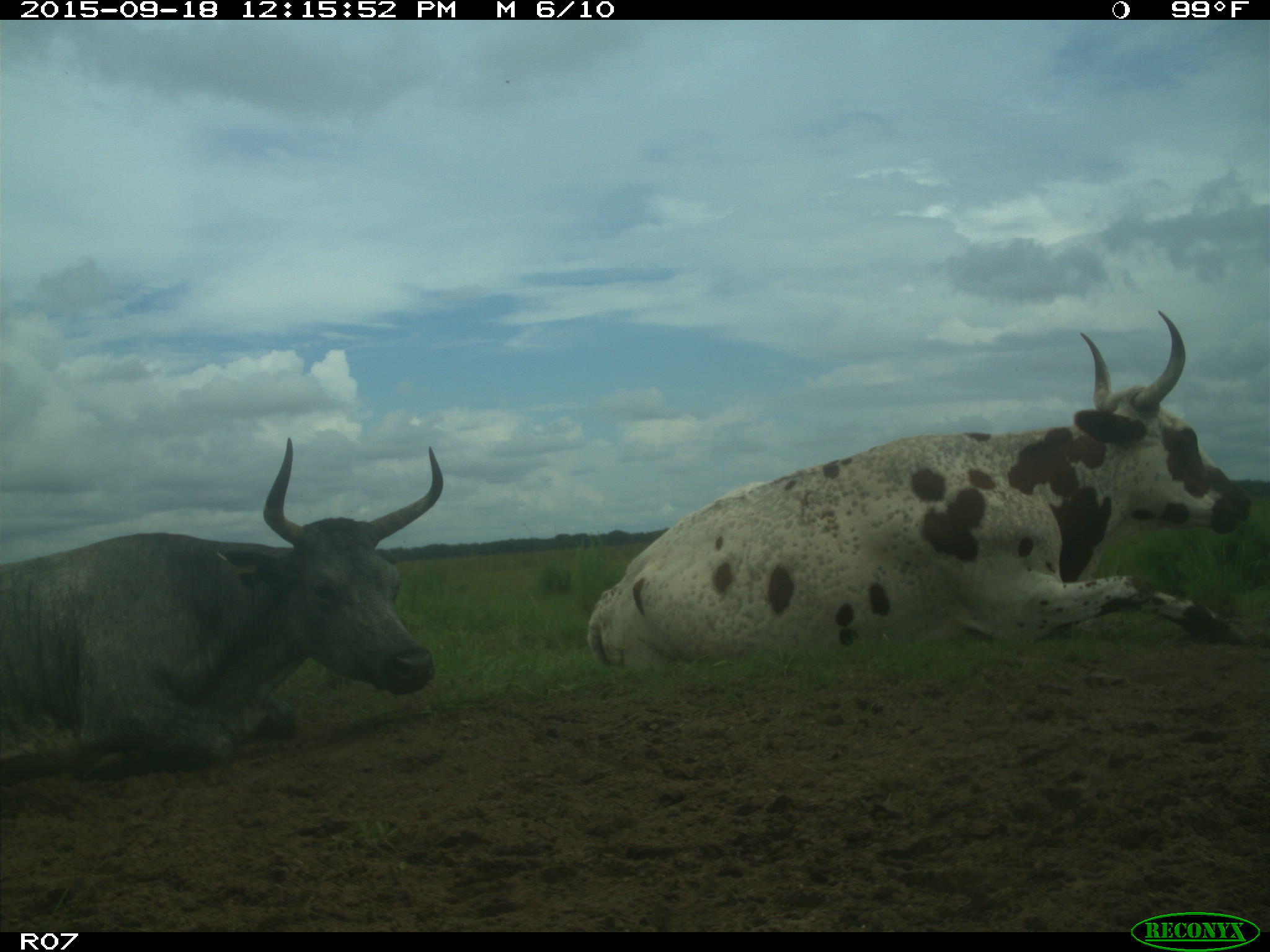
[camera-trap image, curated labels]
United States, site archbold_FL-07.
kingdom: Animalia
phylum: Chordata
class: Mammalia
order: Artiodactyla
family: Bovidae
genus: Bos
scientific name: Bos taurus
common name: domestic cow